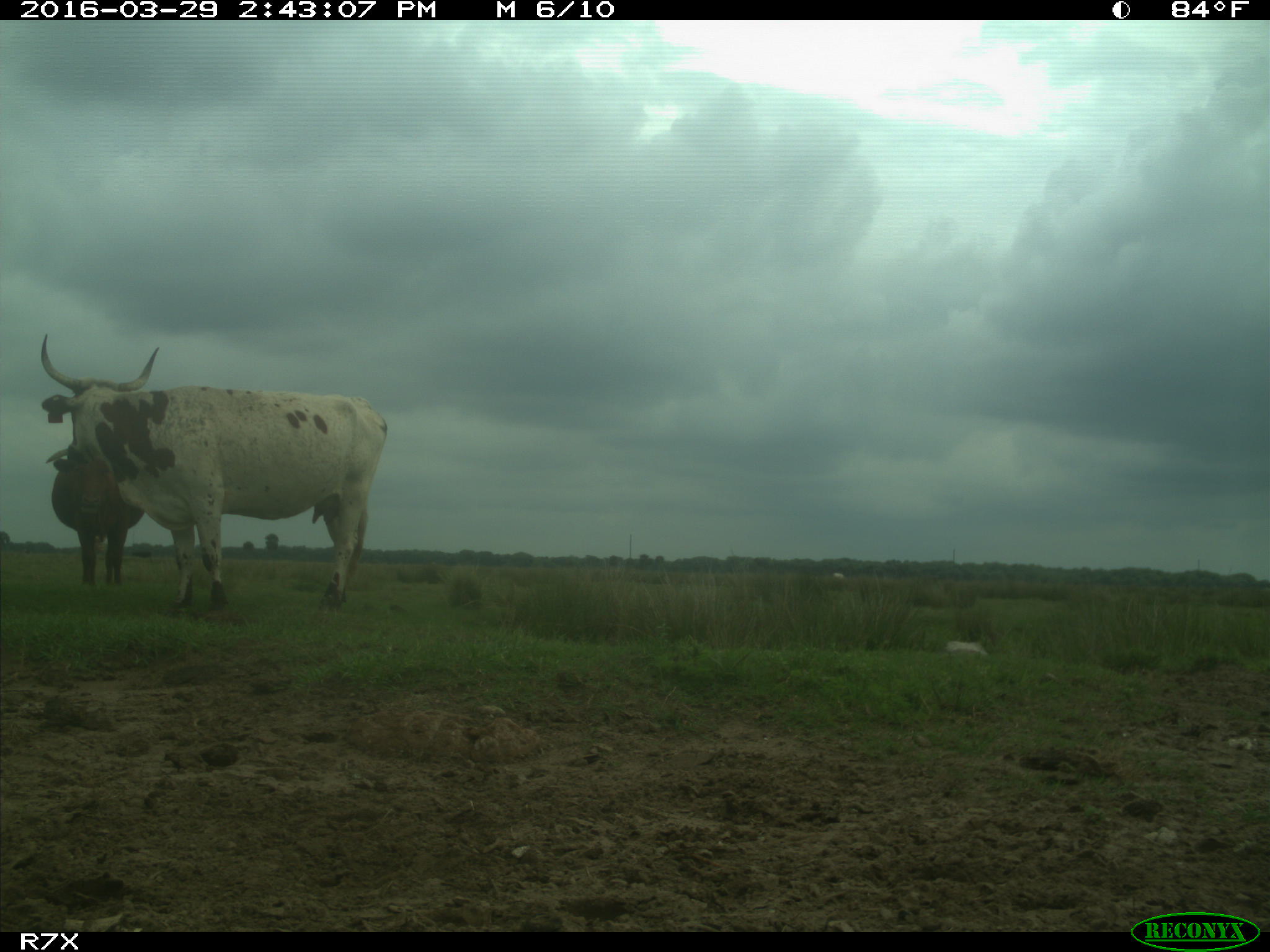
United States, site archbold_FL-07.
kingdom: Animalia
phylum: Chordata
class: Mammalia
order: Artiodactyla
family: Bovidae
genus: Bos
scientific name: Bos taurus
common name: domestic cow